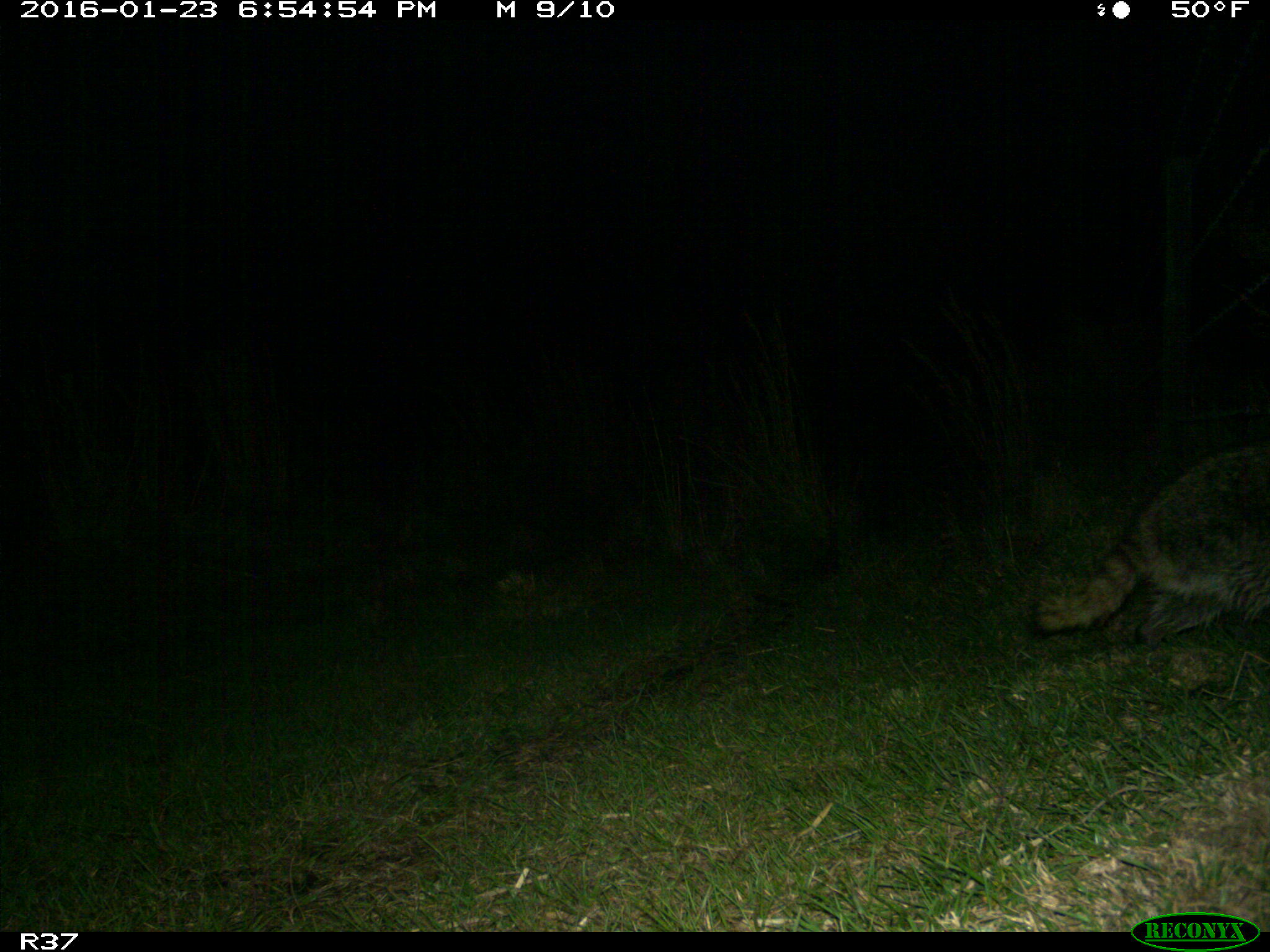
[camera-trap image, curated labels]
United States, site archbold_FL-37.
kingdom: Animalia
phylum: Chordata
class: Mammalia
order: Carnivora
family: Procyonidae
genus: Procyon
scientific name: Procyon lotor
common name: common raccoon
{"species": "Procyon lotor (common raccoon)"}